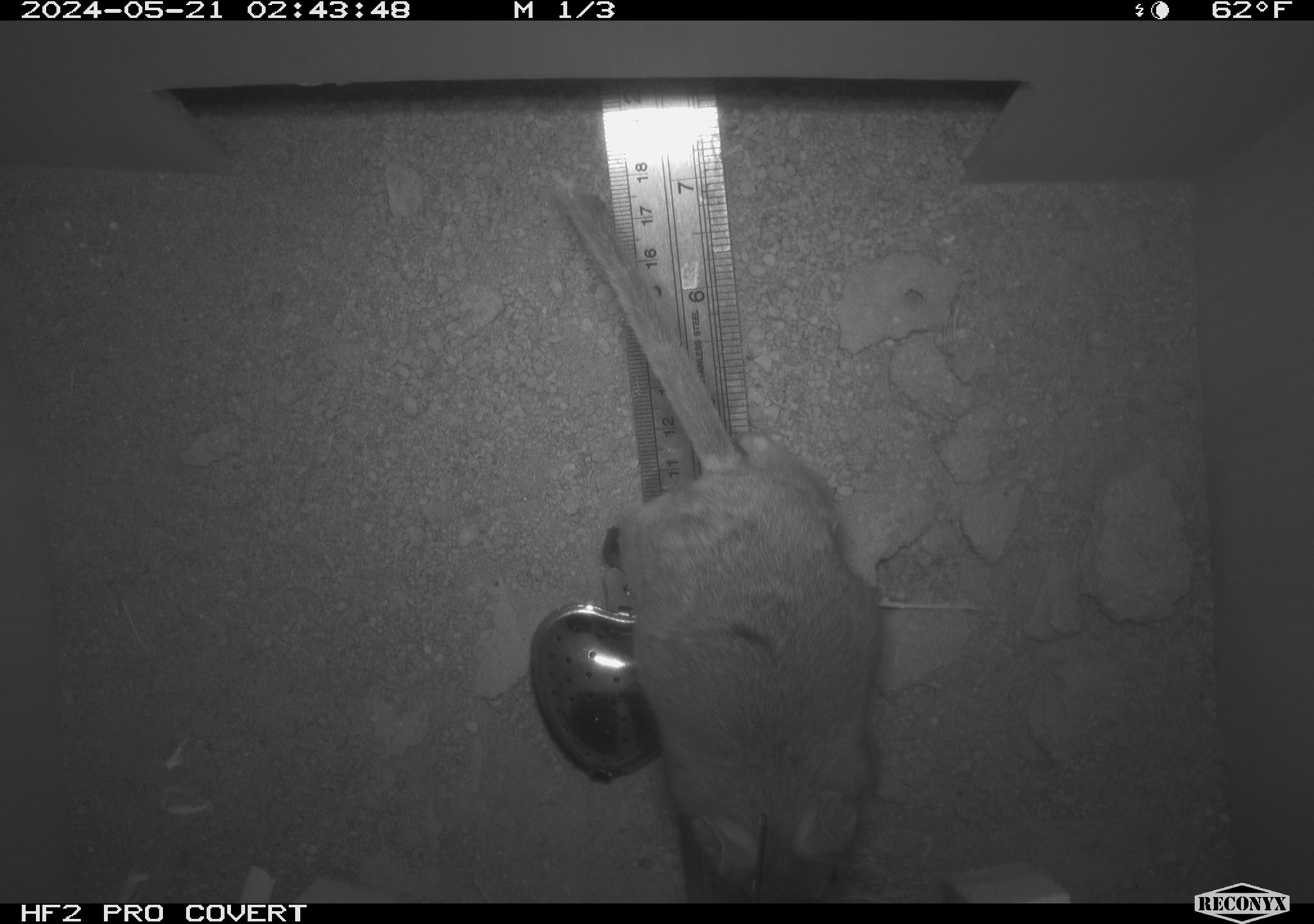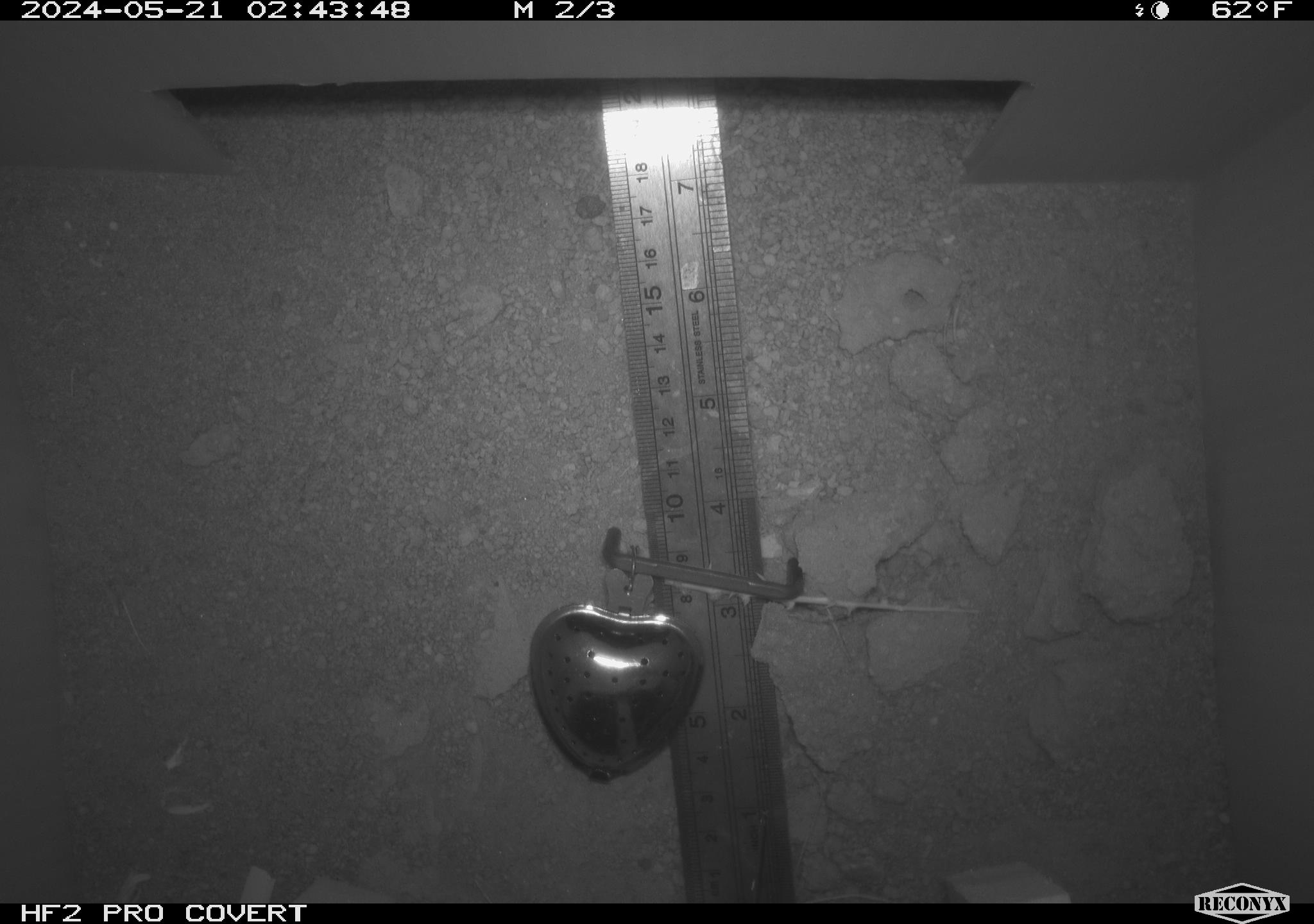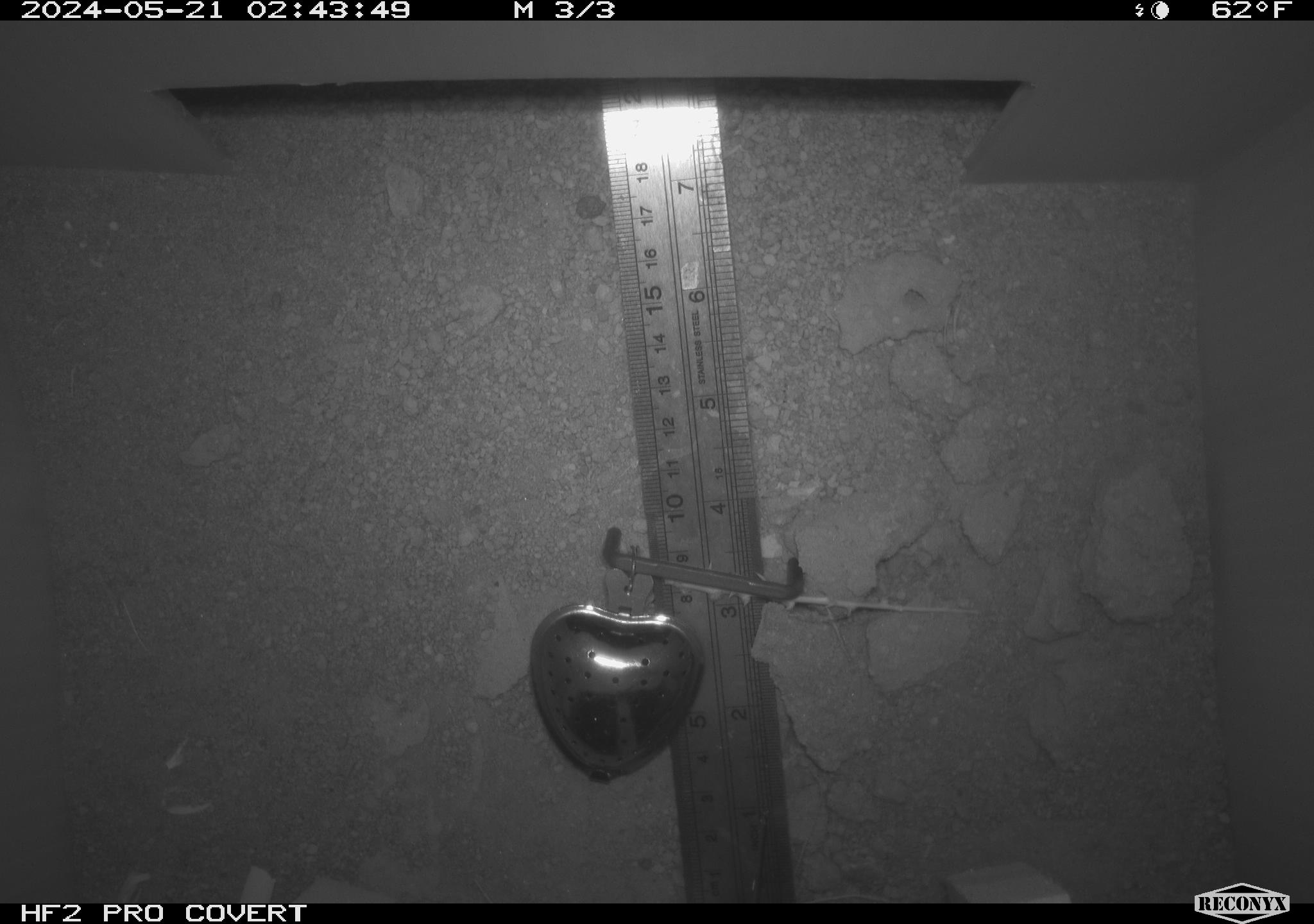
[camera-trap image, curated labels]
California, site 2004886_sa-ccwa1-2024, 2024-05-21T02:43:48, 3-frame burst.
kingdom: Animalia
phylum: Chordata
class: Mammalia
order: Rodentia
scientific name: Rodentia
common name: woodrat or rat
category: woodrat or rat species